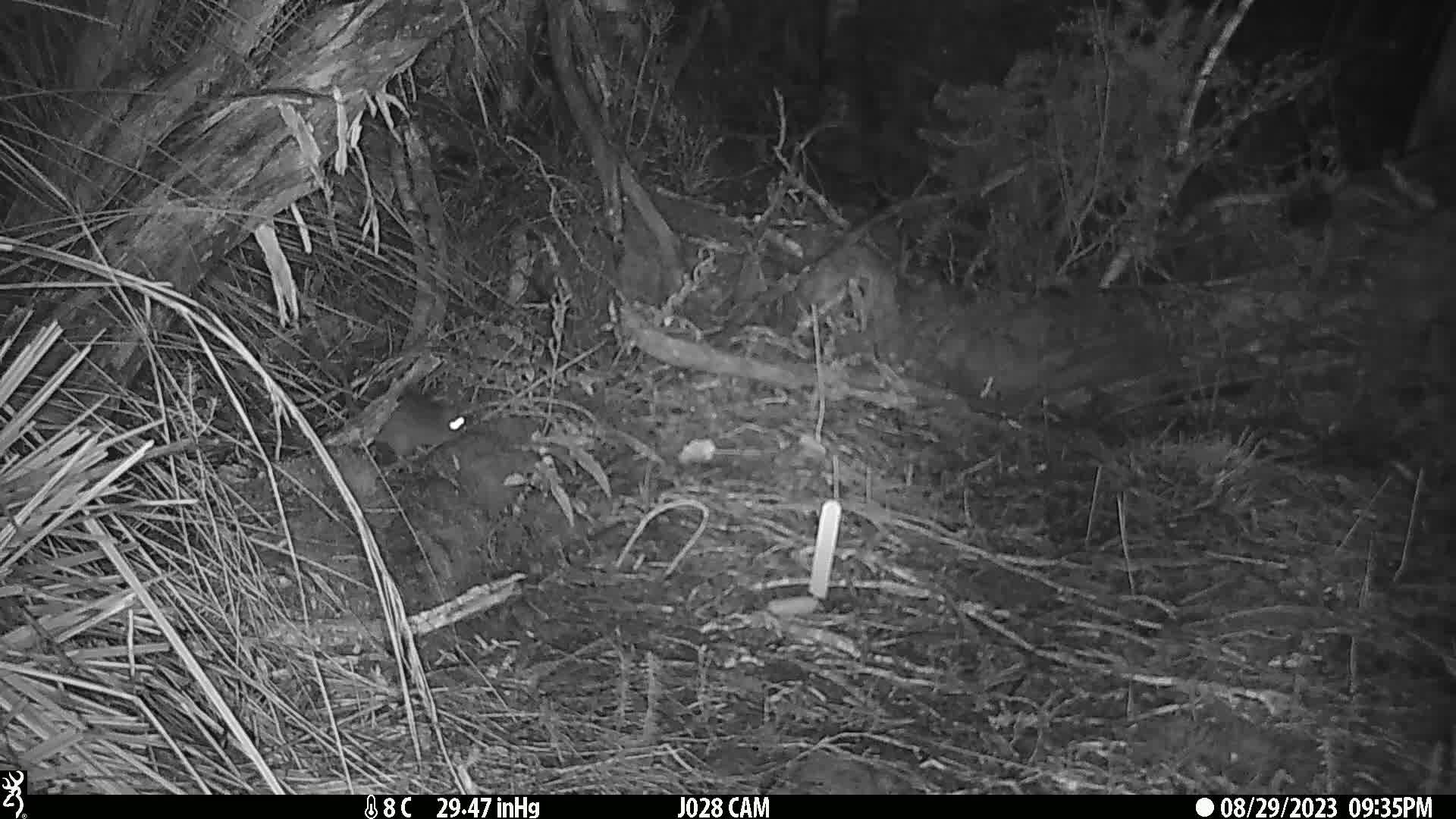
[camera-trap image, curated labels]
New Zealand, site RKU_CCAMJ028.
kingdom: Animalia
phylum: Chordata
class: Mammalia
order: Rodentia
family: Muridae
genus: Rattus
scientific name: Rattus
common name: rat